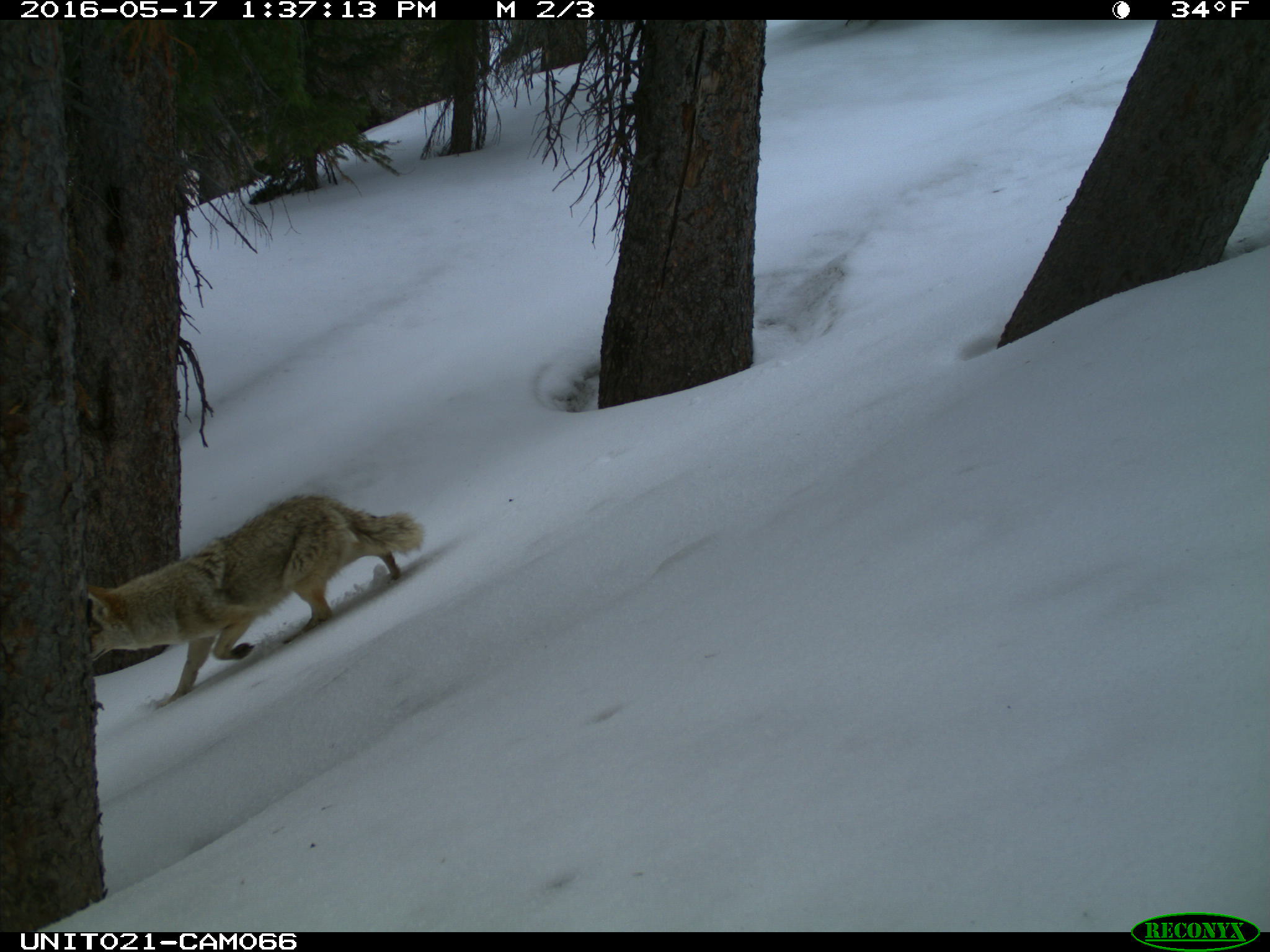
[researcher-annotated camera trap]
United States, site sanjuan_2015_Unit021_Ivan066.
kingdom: Animalia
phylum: Chordata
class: Mammalia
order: Carnivora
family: Canidae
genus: Canis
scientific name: Canis latrans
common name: coyote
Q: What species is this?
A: Canis latrans (coyote).